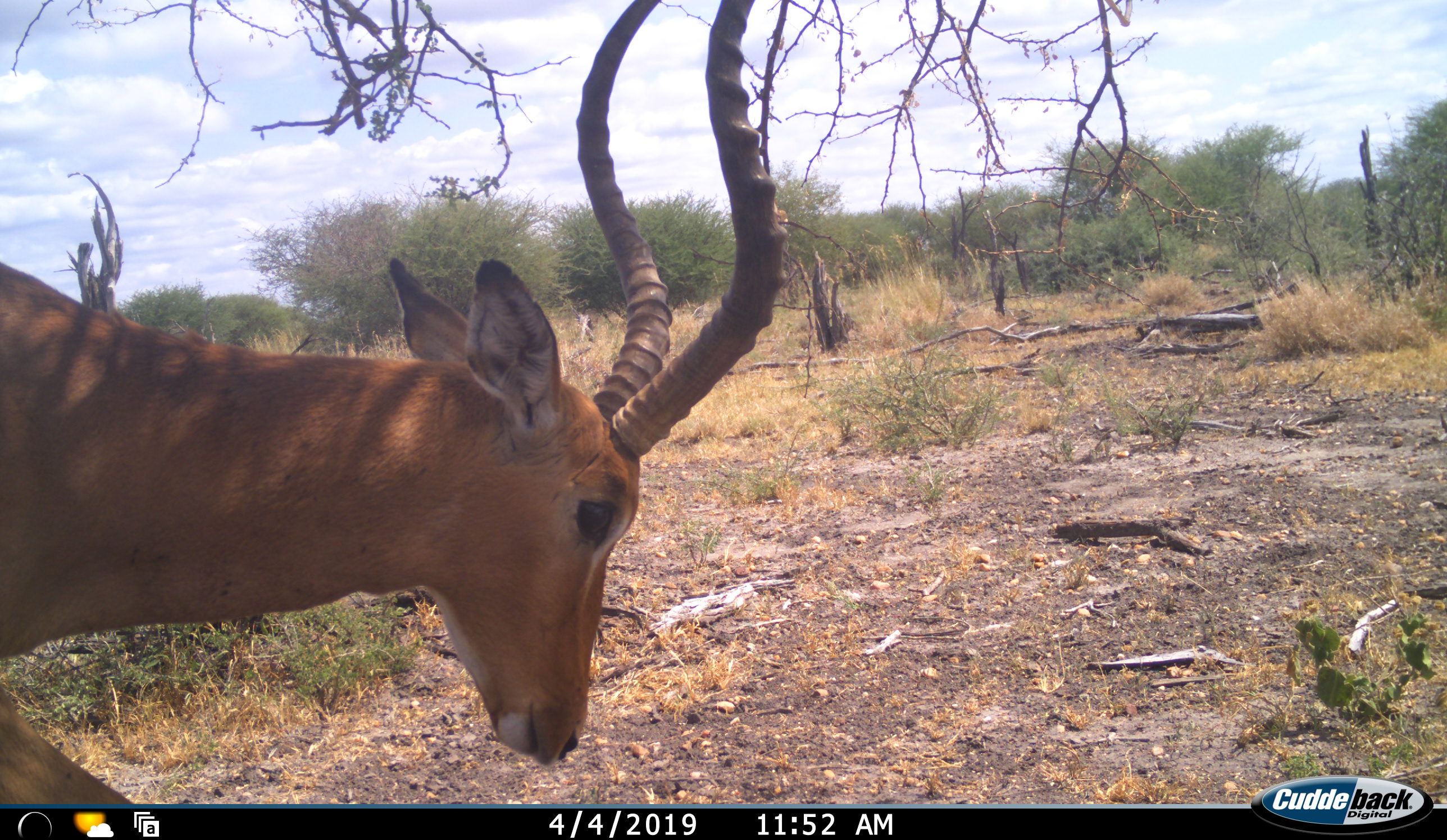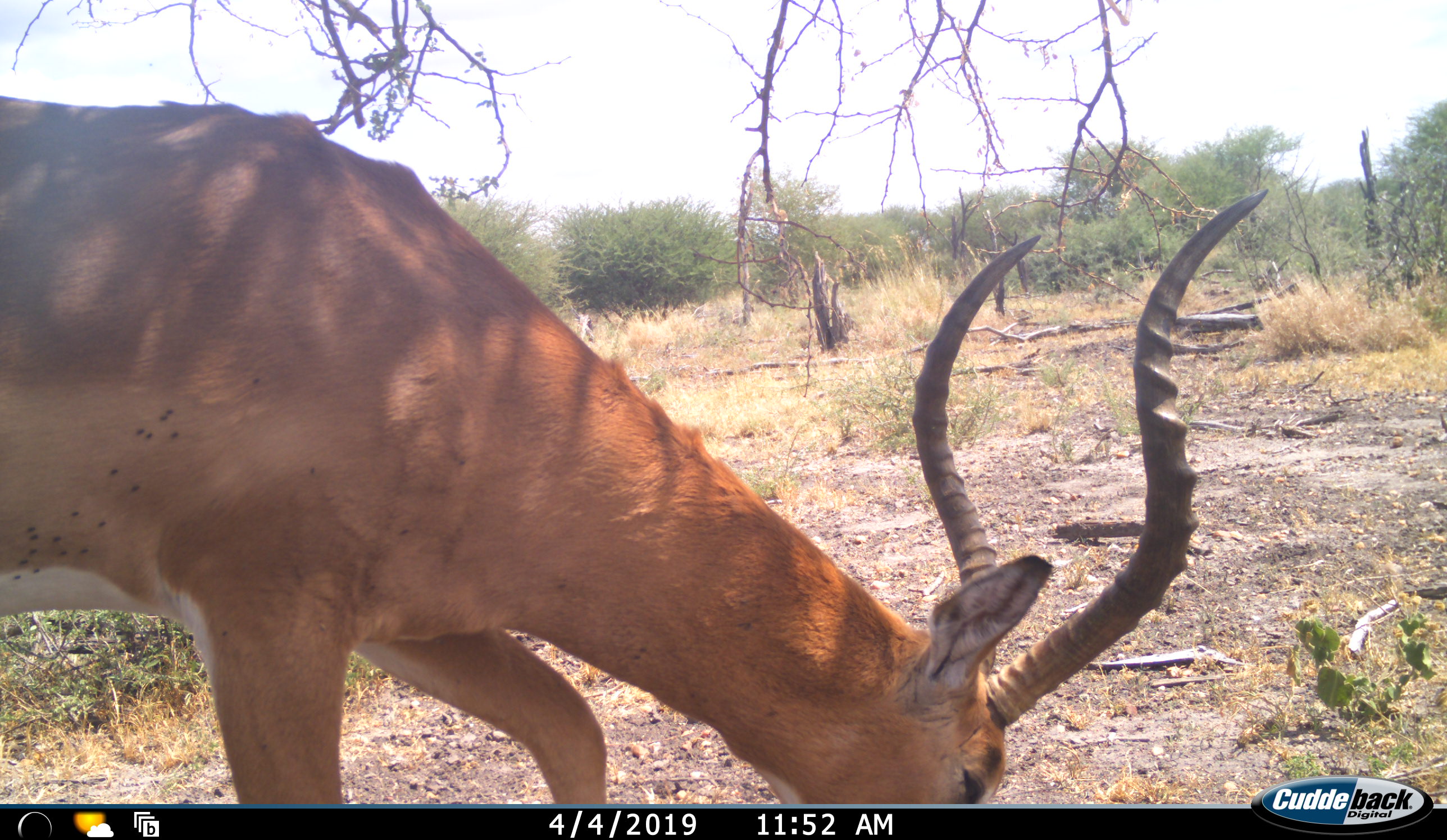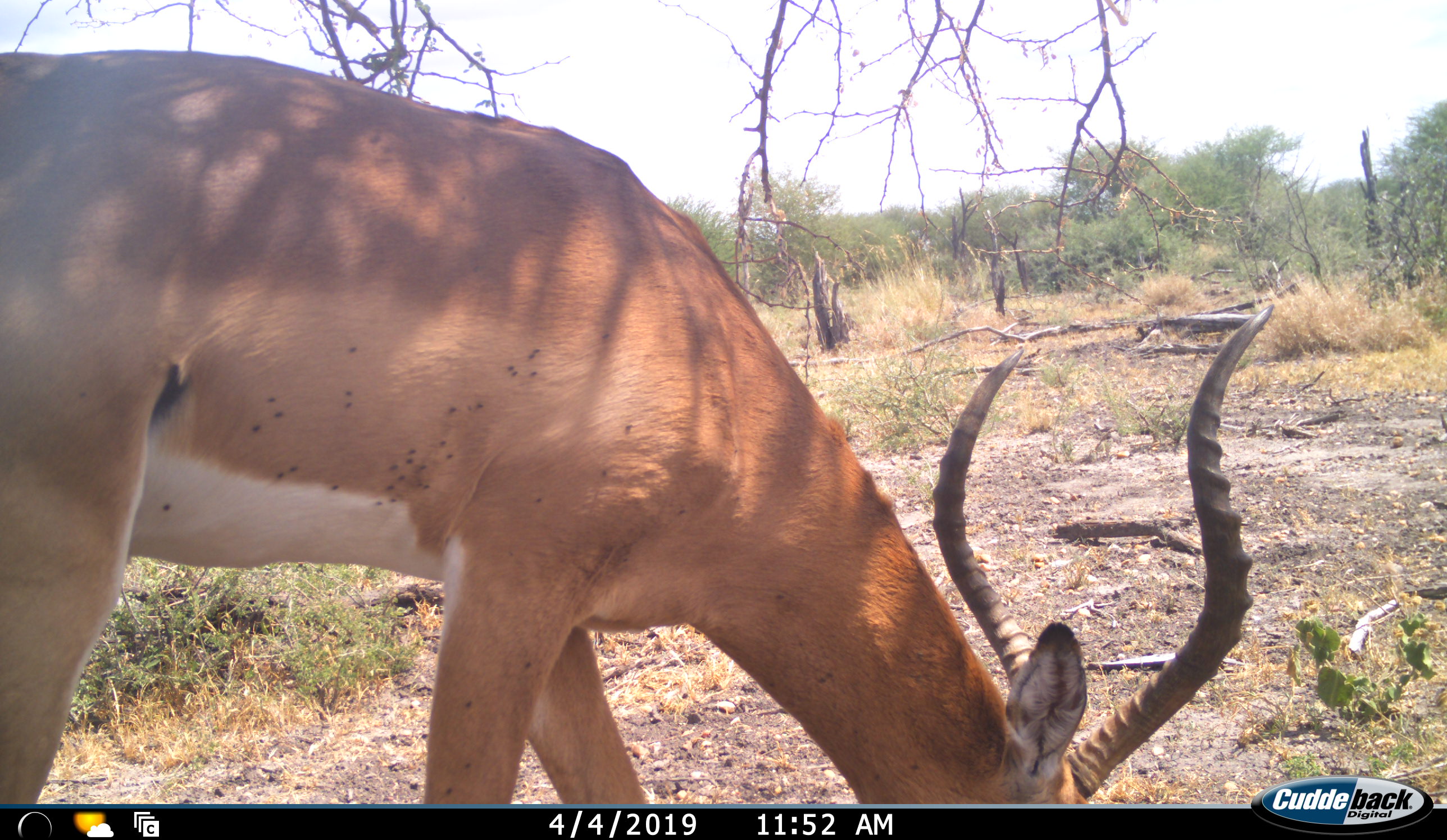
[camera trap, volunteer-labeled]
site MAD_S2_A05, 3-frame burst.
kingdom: Animalia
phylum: Chordata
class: Mammalia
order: Artiodactyla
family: Bovidae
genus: Aepyceros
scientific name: Aepyceros melampus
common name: impala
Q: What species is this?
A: Impala (Aepyceros melampus).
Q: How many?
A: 1.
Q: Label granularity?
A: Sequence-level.